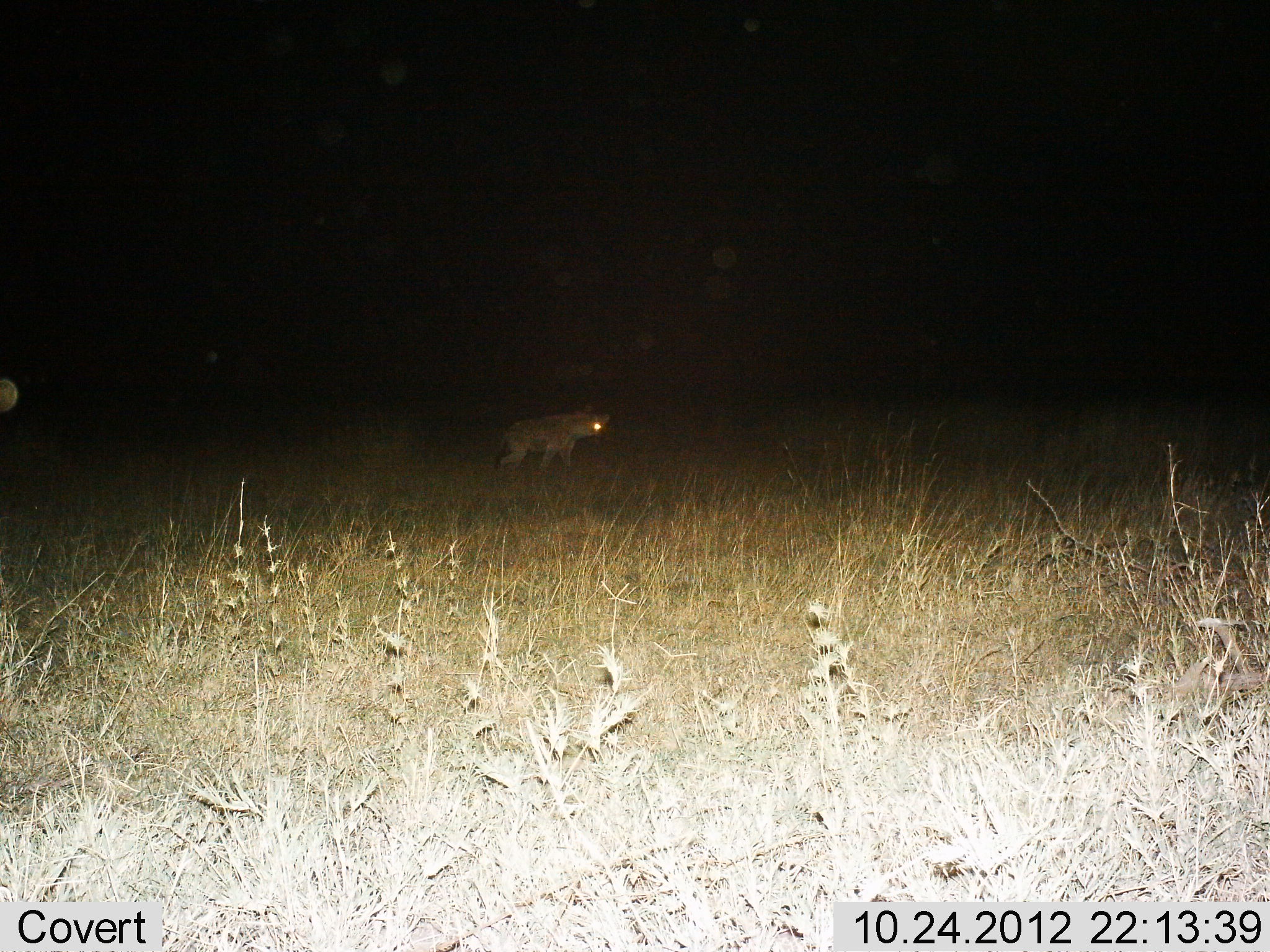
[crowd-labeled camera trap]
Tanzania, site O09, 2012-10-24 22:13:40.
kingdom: Animalia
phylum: Chordata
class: Mammalia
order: Carnivora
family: Hyaenidae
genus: Crocuta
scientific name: Crocuta crocuta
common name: spotted hyena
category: hyenaspotted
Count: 1.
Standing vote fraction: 10%.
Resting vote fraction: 0%.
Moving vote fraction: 90%.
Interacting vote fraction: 0%.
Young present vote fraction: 0%.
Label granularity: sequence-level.